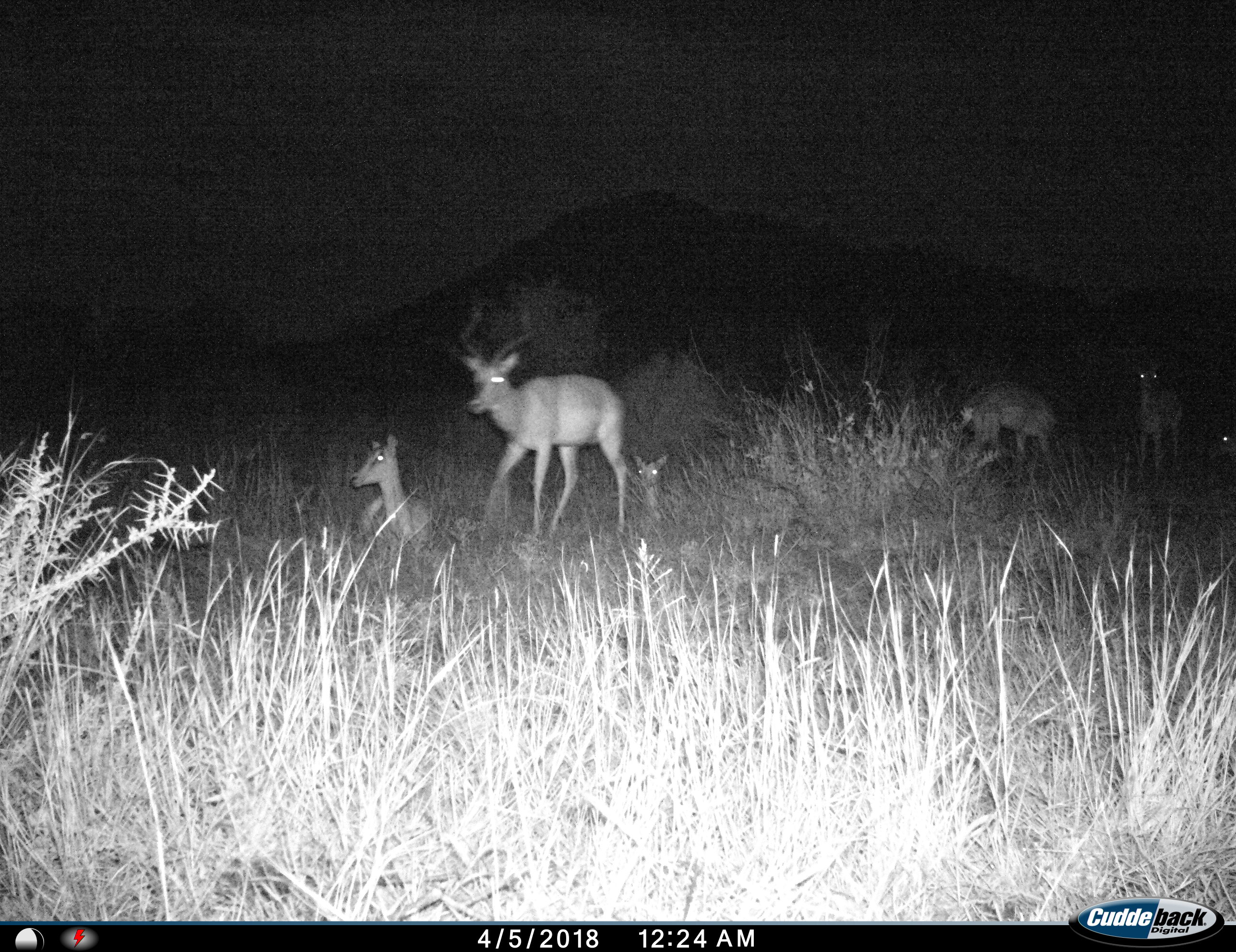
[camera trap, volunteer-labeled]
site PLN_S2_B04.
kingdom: Animalia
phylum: Chordata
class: Mammalia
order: Artiodactyla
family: Bovidae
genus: Aepyceros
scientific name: Aepyceros melampus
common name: impala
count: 6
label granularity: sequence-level